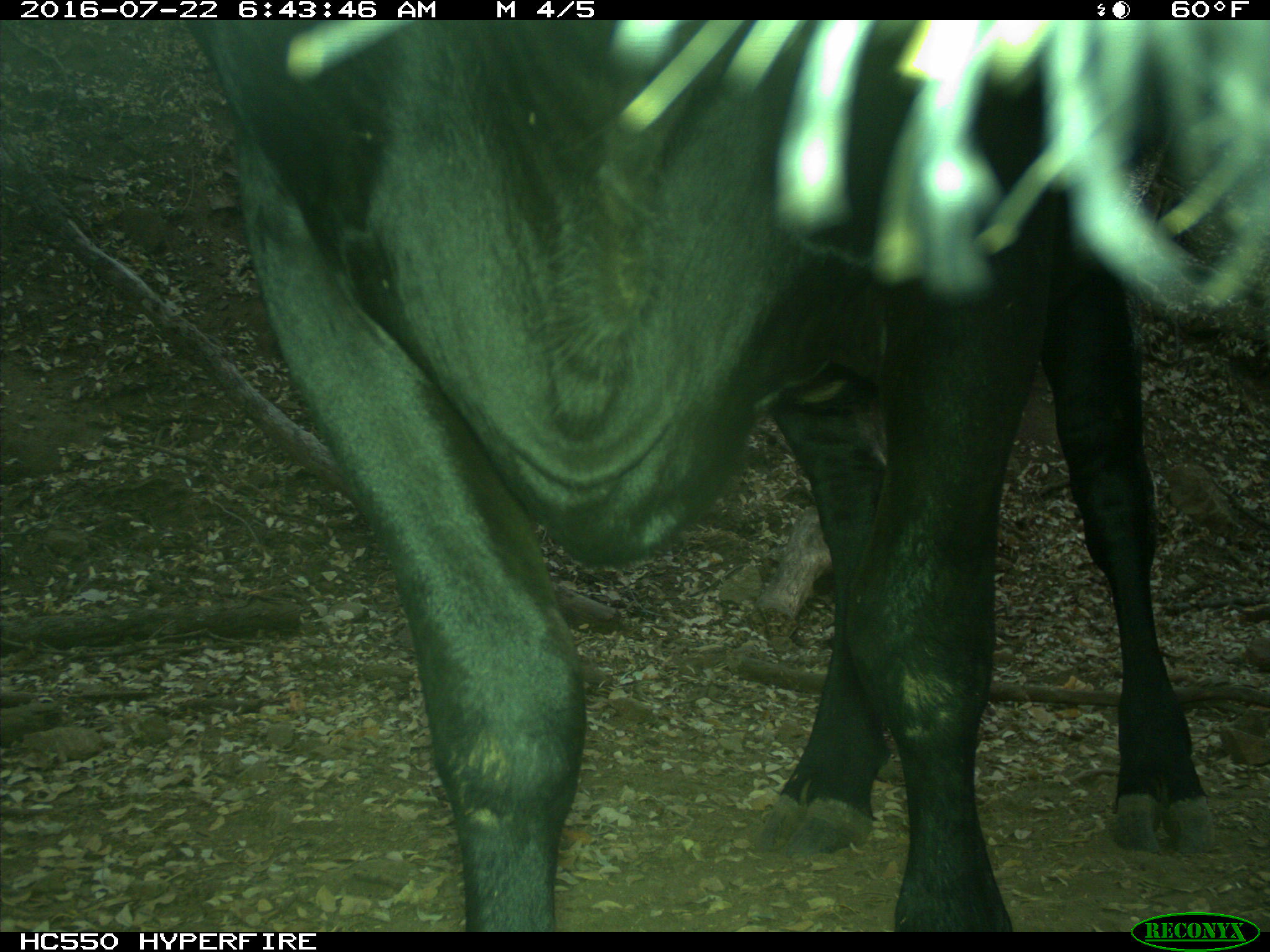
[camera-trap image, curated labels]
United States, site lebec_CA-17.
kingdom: Animalia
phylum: Chordata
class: Mammalia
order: Artiodactyla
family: Bovidae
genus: Bos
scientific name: Bos taurus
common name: domestic cow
Bos taurus (domestic cow).